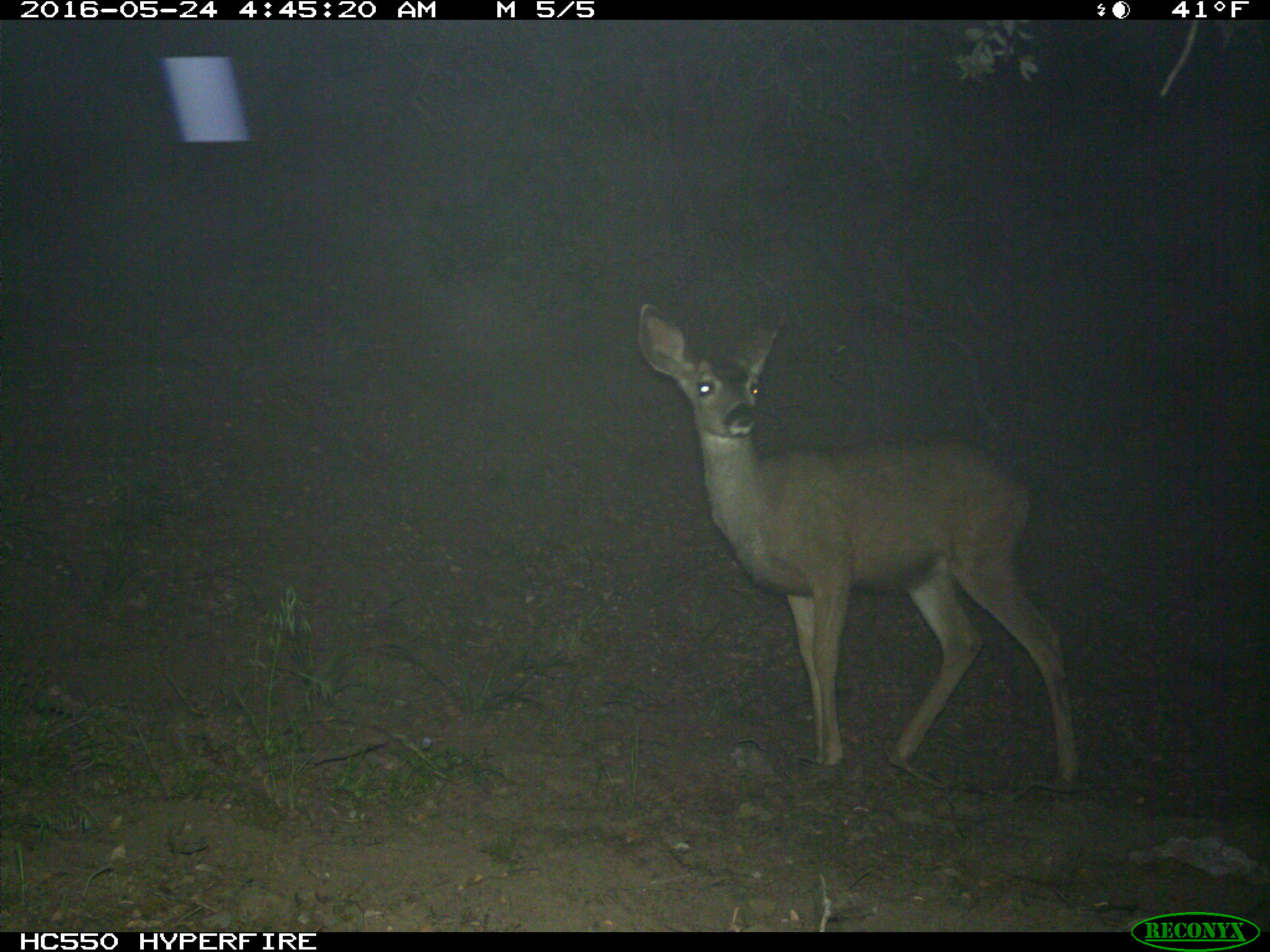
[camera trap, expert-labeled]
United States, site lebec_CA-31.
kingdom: Animalia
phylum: Chordata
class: Mammalia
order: Artiodactyla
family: Cervidae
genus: Odocoileus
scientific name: Odocoileus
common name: deer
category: unidentified deer